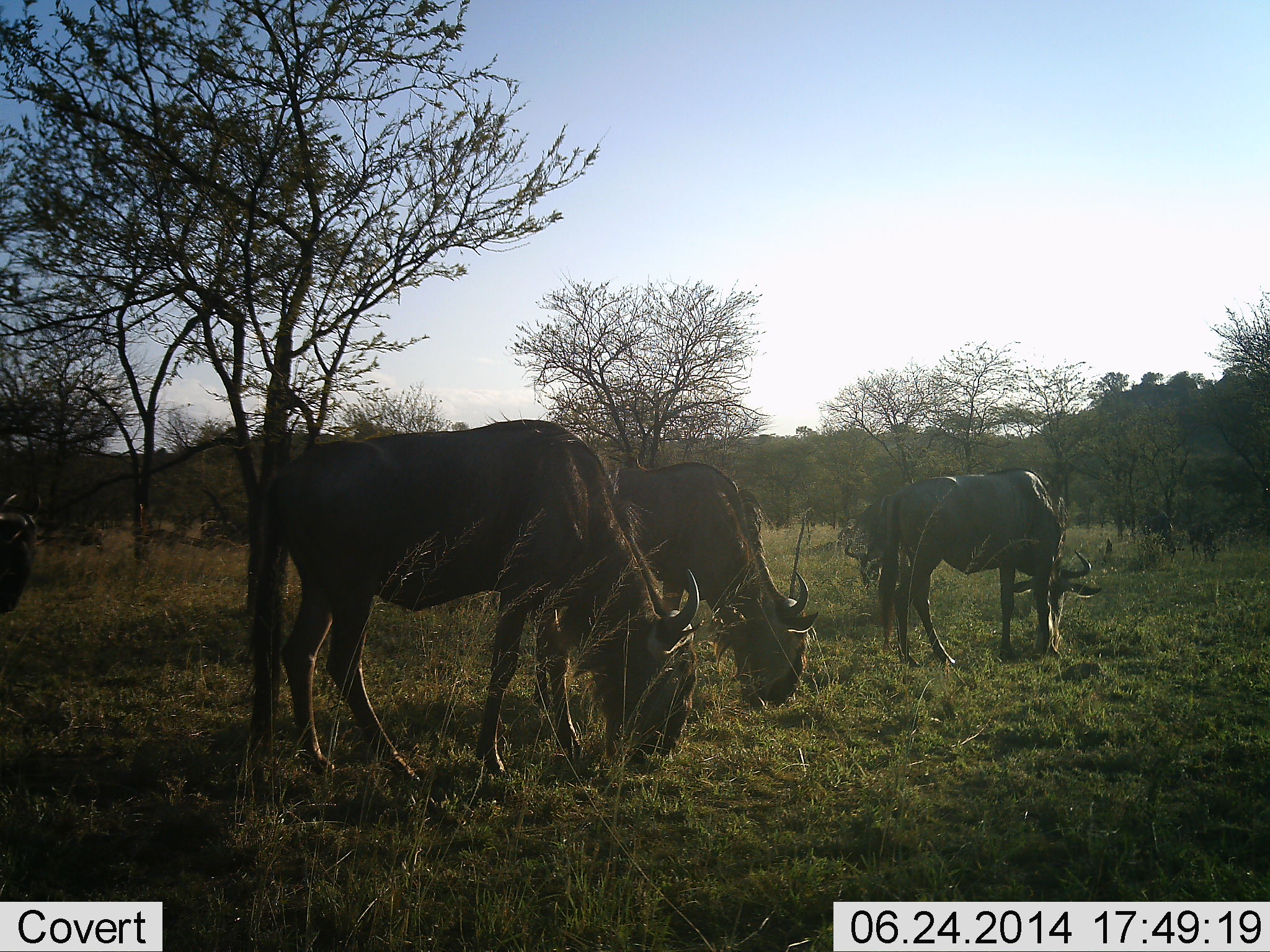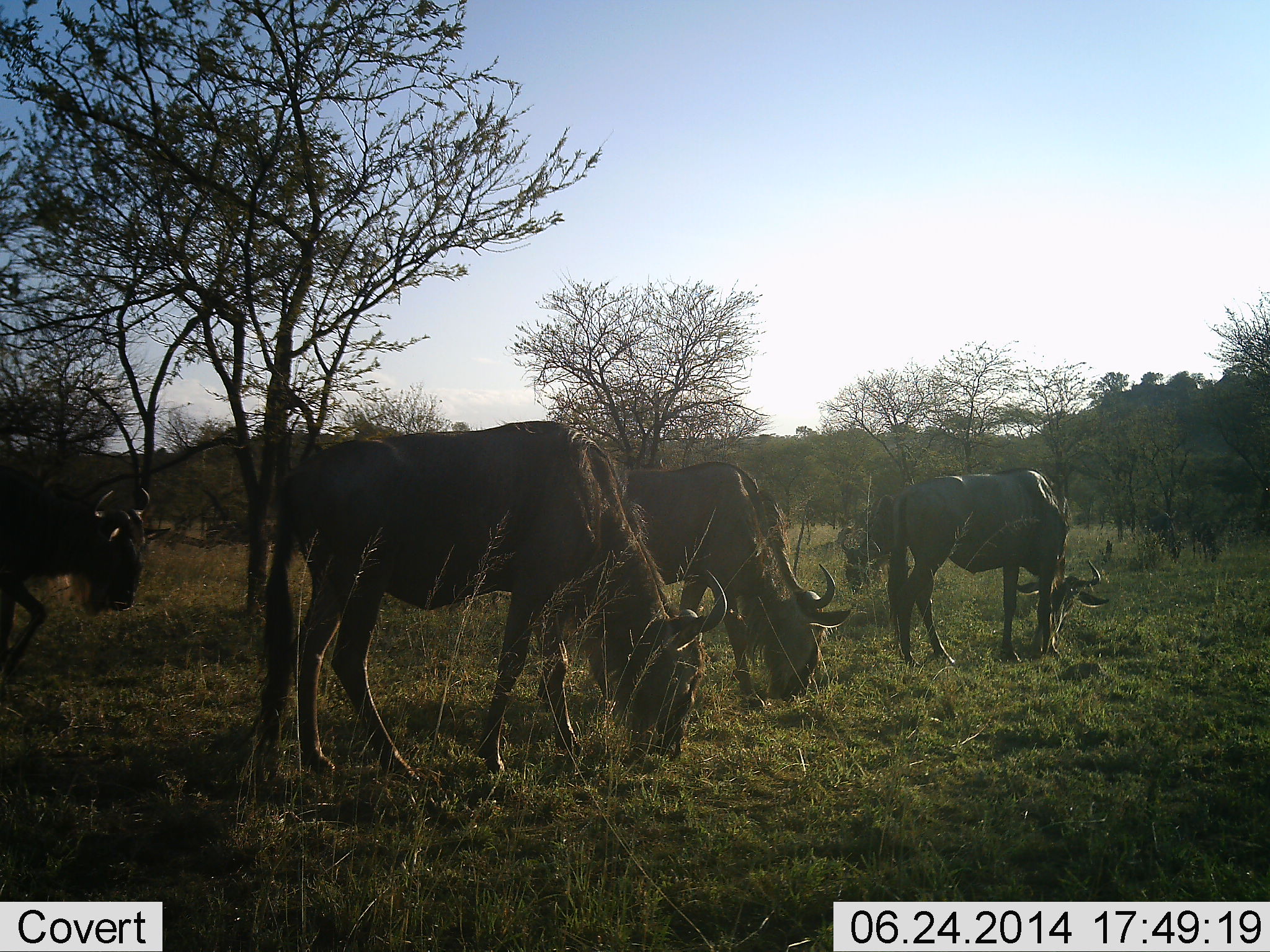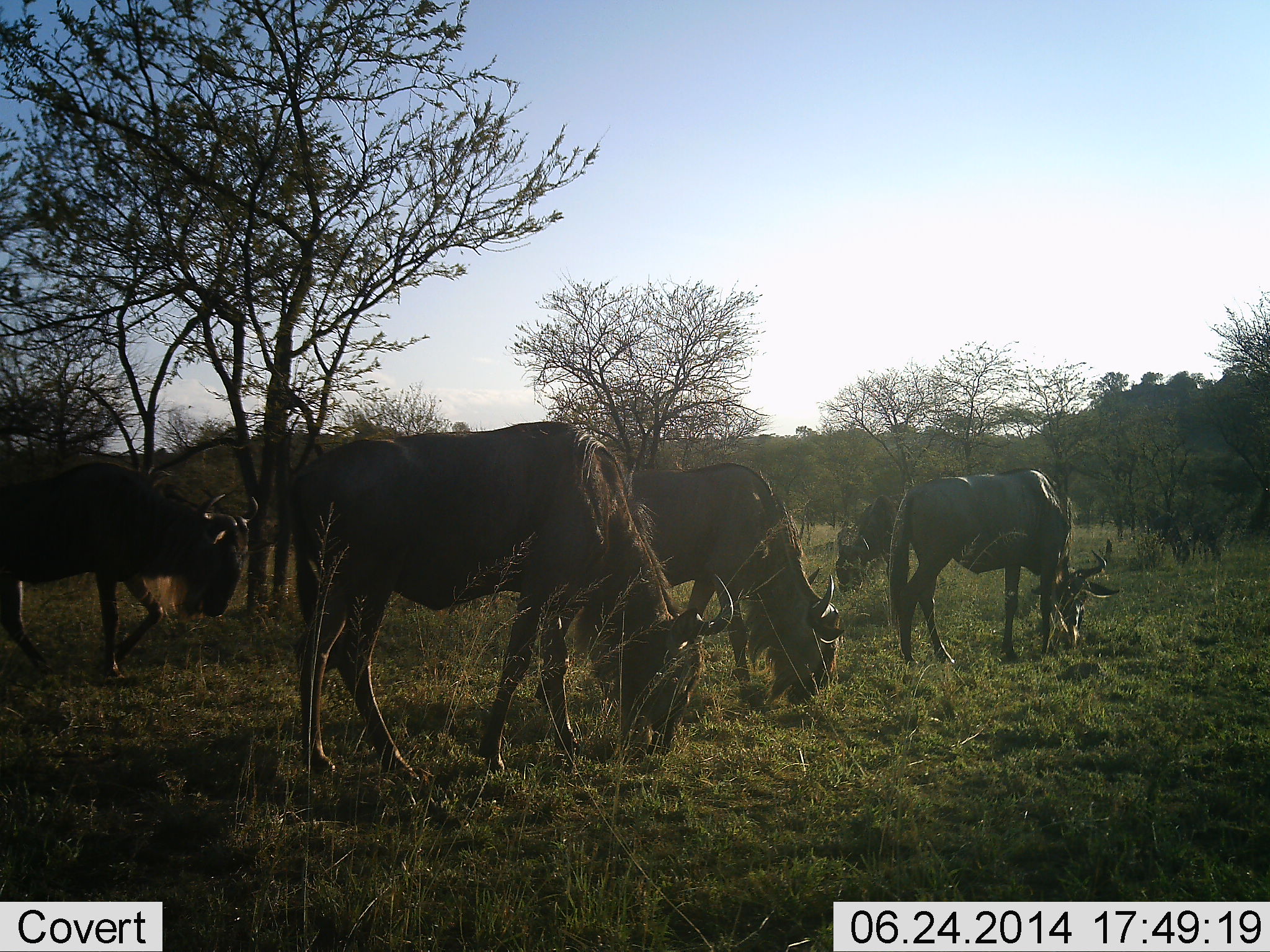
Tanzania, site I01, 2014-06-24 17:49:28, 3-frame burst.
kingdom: Animalia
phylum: Chordata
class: Mammalia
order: Artiodactyla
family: Bovidae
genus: Connochaetes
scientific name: Connochaetes taurinus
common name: blue wildebeest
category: wildebeest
Wildebeest (blue wildebeest) (Connochaetes taurinus), count 7. Behavior (volunteer vote fractions): standing 40%, resting 0%, moving 30%, interacting 0%. Young present (vote fraction): 0%. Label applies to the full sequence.